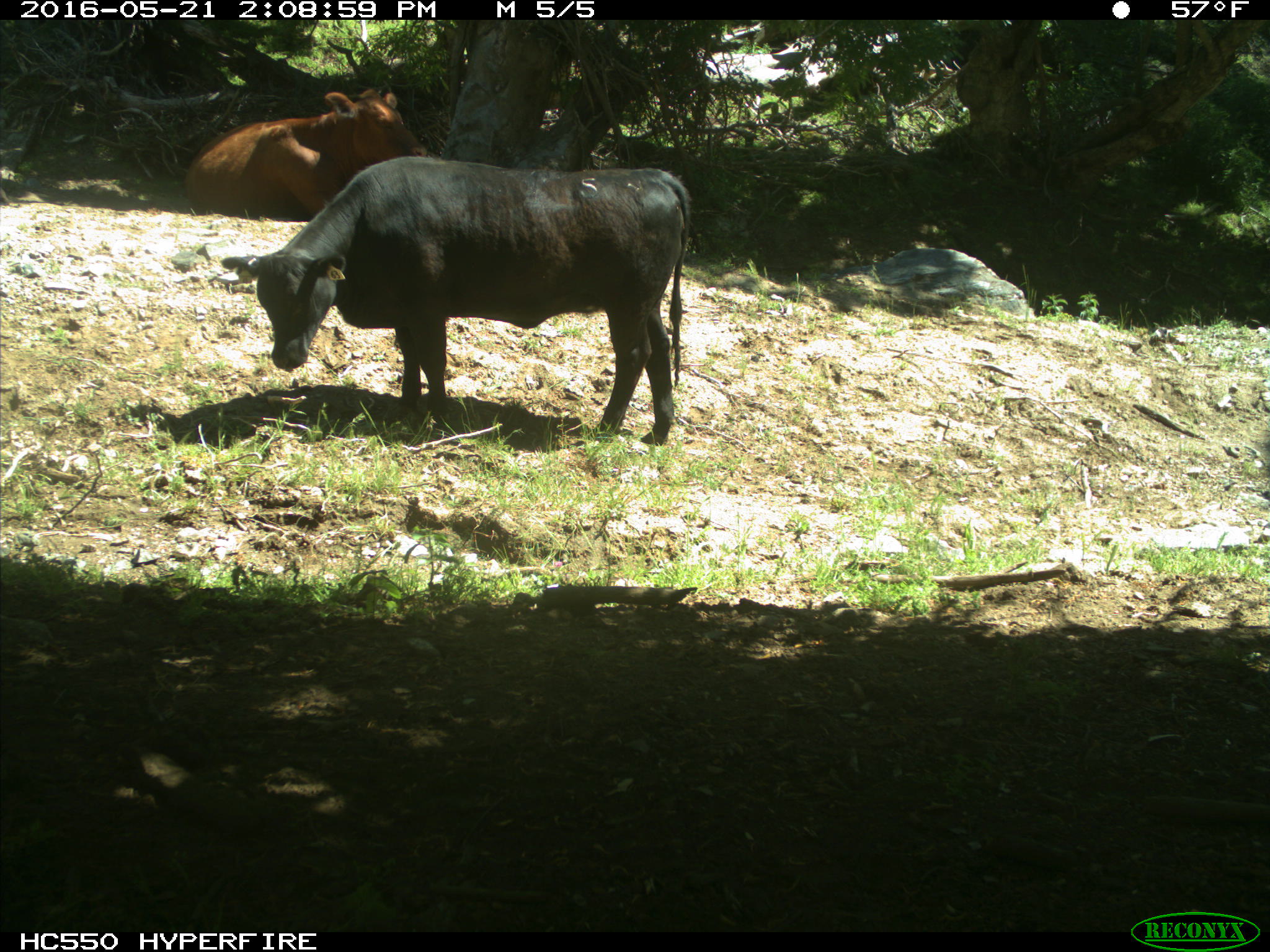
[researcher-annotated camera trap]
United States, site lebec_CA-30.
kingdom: Animalia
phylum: Chordata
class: Mammalia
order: Artiodactyla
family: Bovidae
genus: Bos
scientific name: Bos taurus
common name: domestic cow